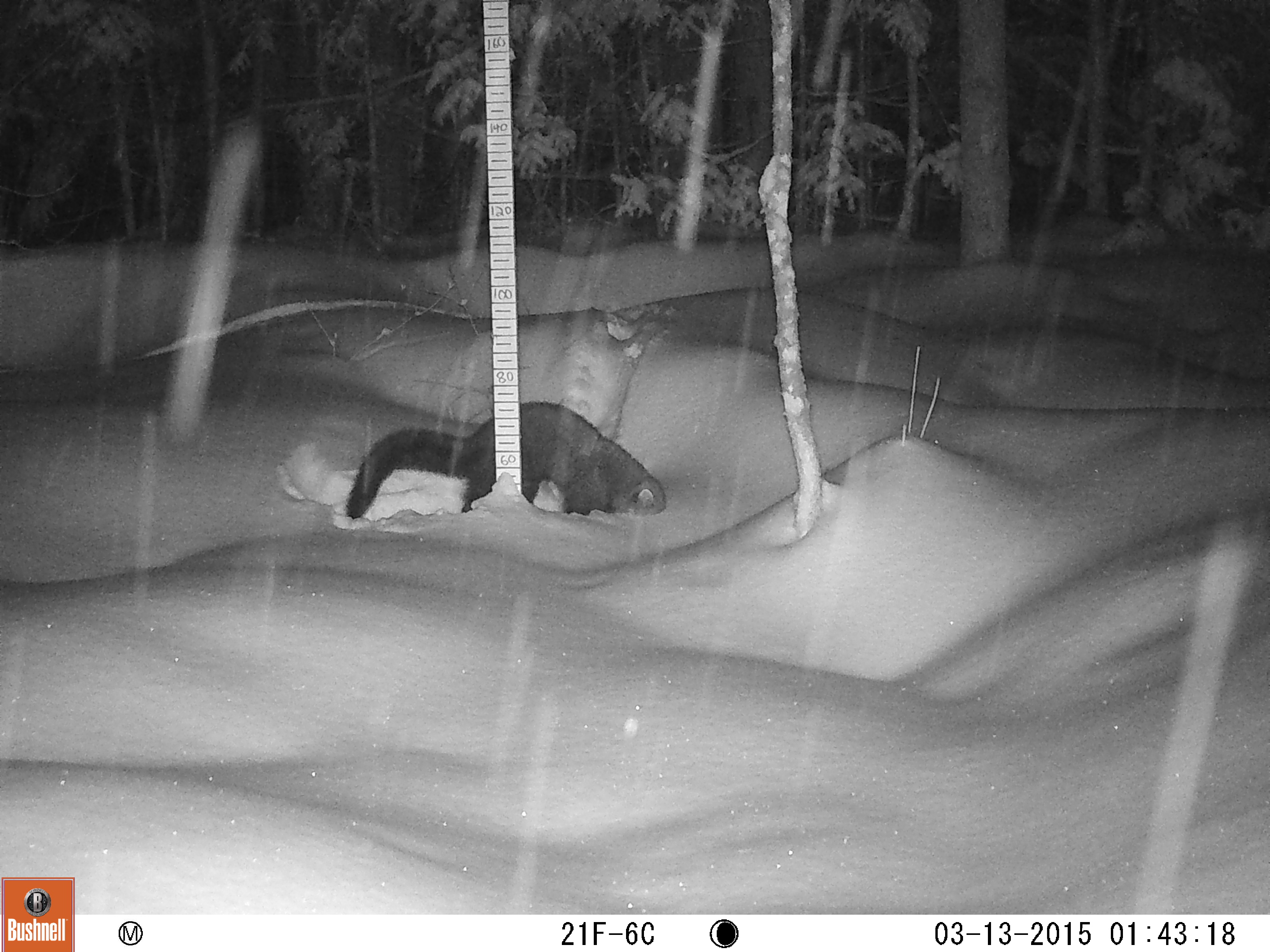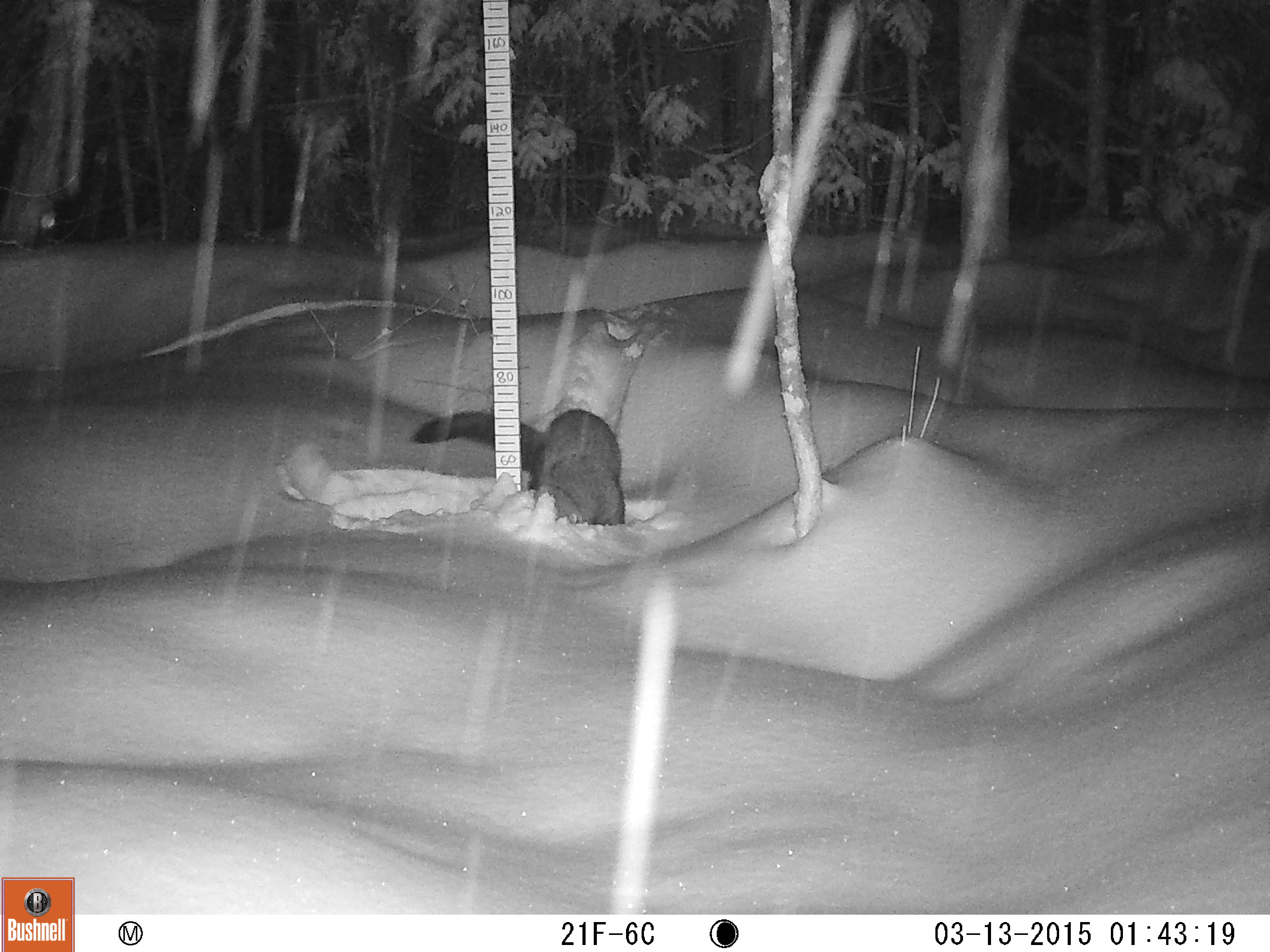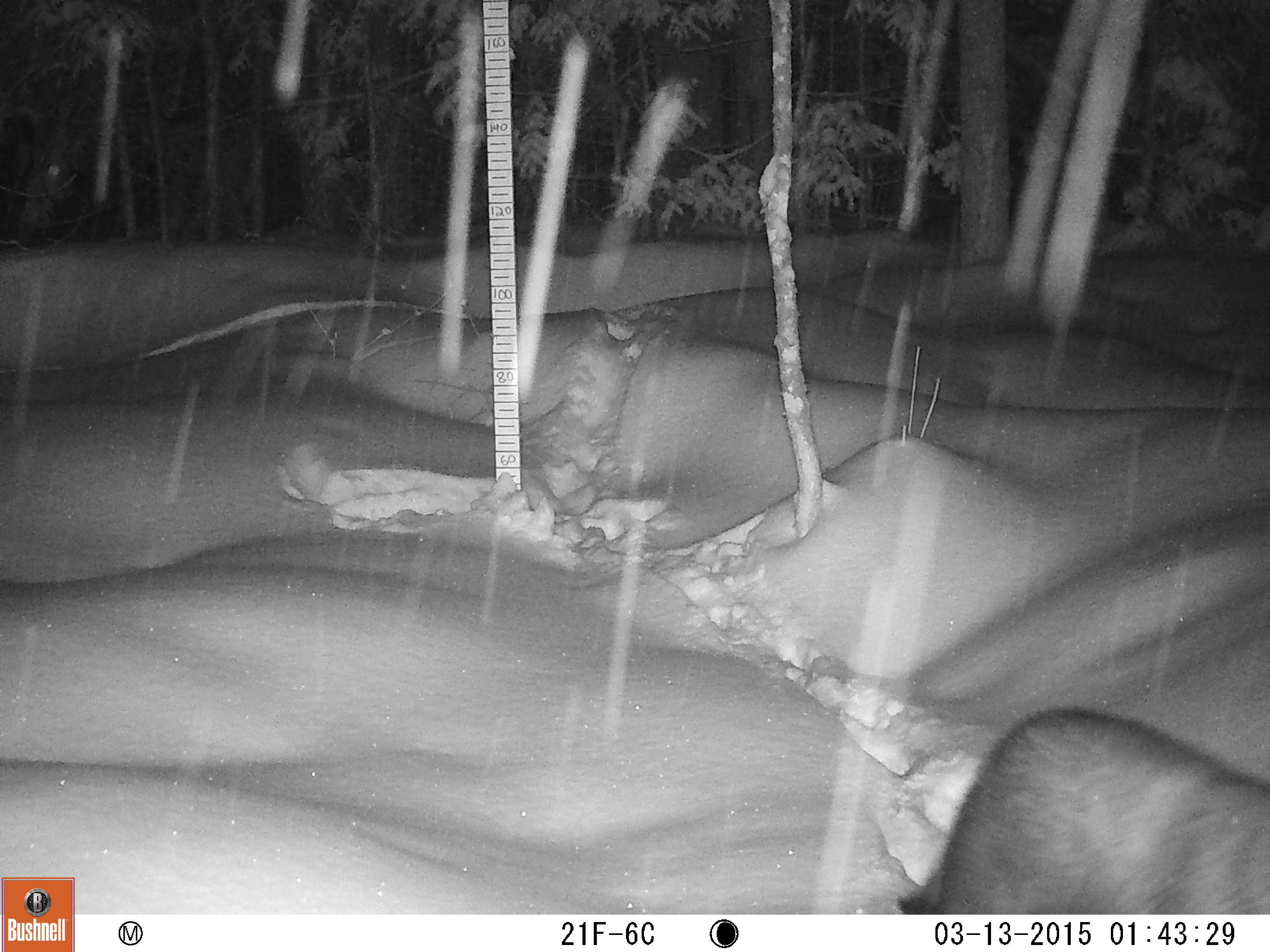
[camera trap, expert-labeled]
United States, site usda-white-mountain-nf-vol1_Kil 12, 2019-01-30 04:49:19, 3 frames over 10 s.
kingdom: Animalia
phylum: Chordata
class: Mammalia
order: Carnivora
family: Mustelidae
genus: Pekania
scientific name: Pekania pennanti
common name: fisher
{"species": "fisher (Pekania pennanti)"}